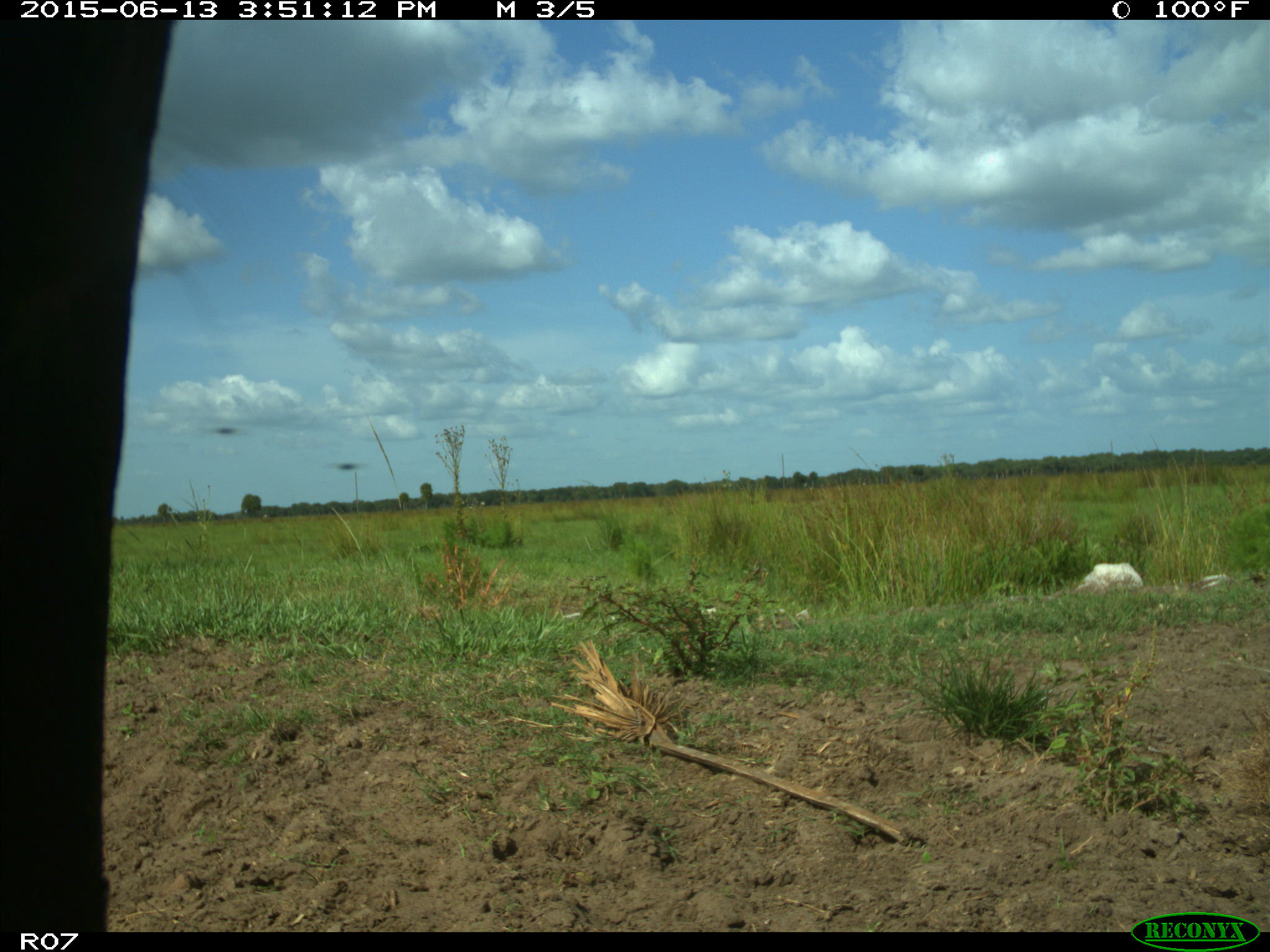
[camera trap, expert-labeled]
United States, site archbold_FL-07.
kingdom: Animalia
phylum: Chordata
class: Mammalia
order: Artiodactyla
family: Bovidae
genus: Bos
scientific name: Bos taurus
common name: domestic cow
Bos taurus (domestic cow).